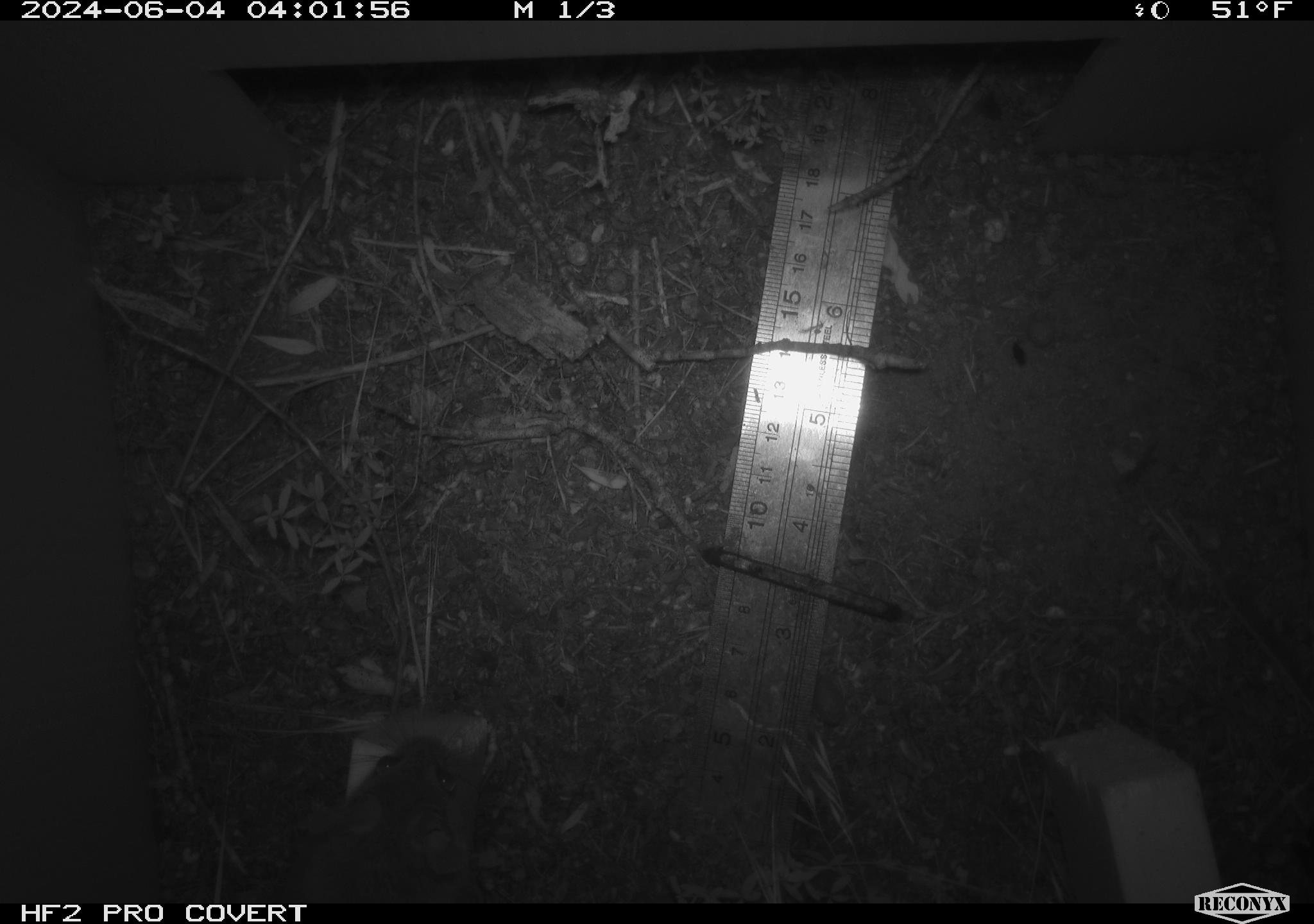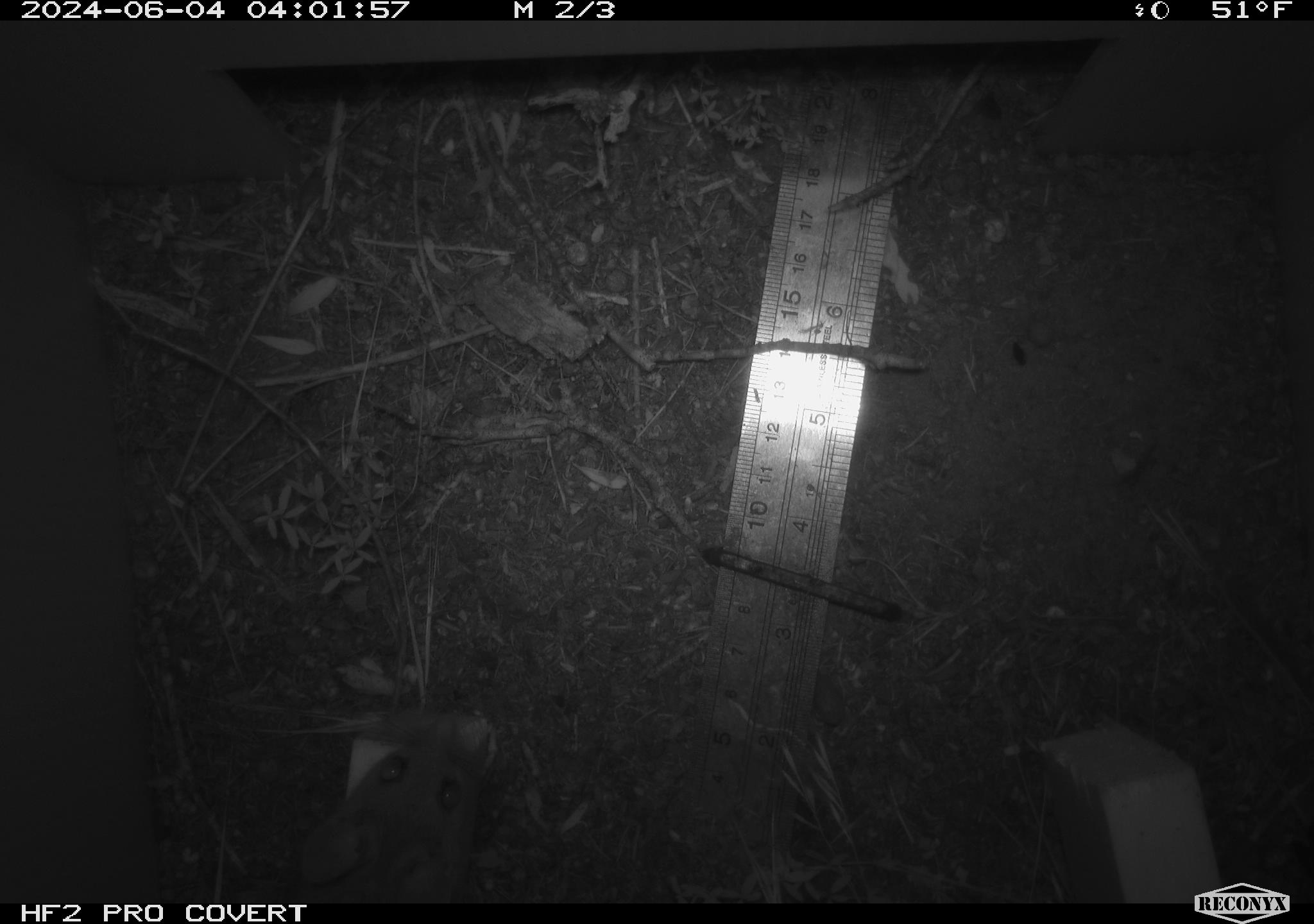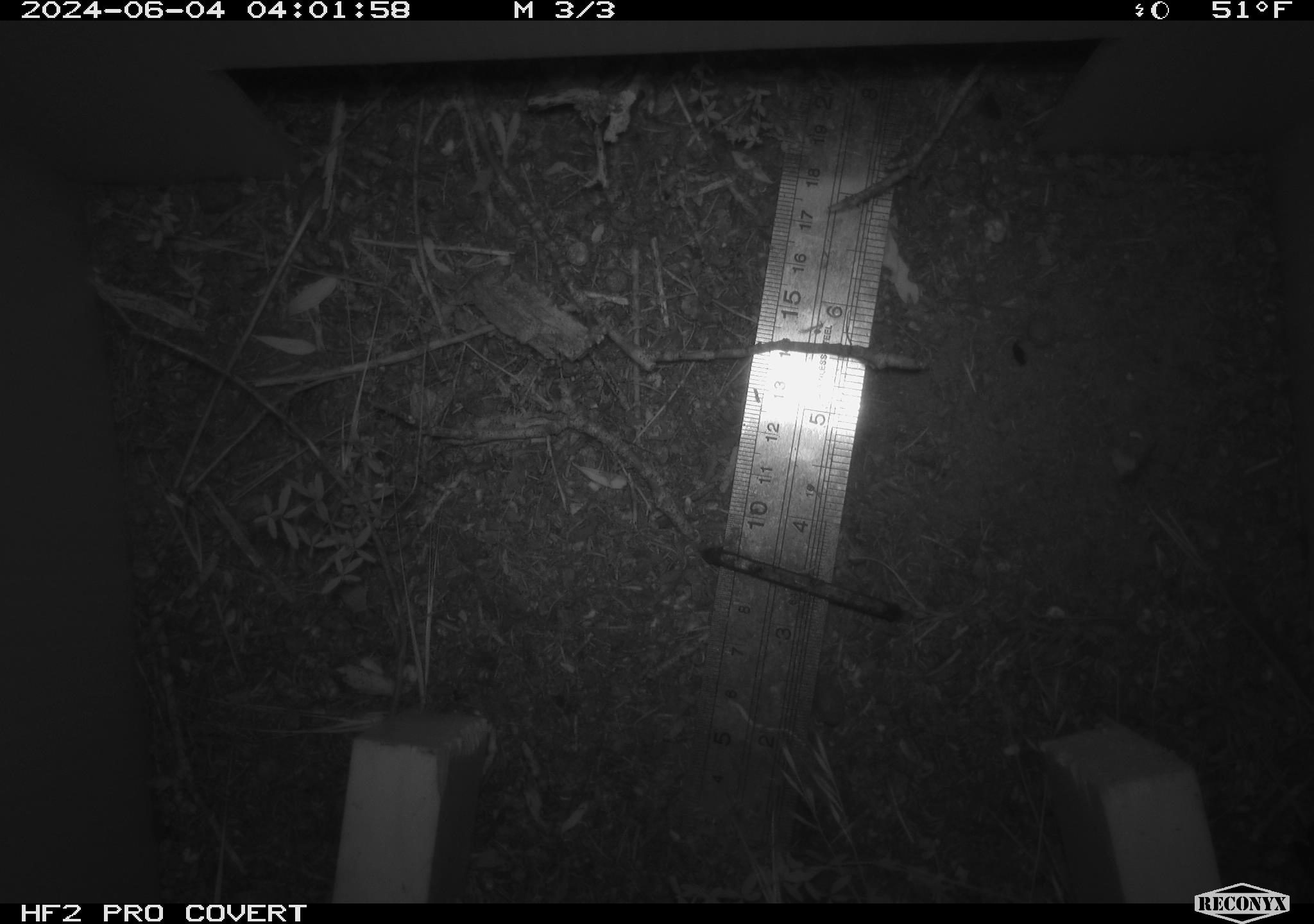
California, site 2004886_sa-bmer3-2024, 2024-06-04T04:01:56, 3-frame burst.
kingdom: Animalia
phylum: Chordata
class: Mammalia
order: Rodentia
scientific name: Rodentia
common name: mouse species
Mouse species (Rodentia).